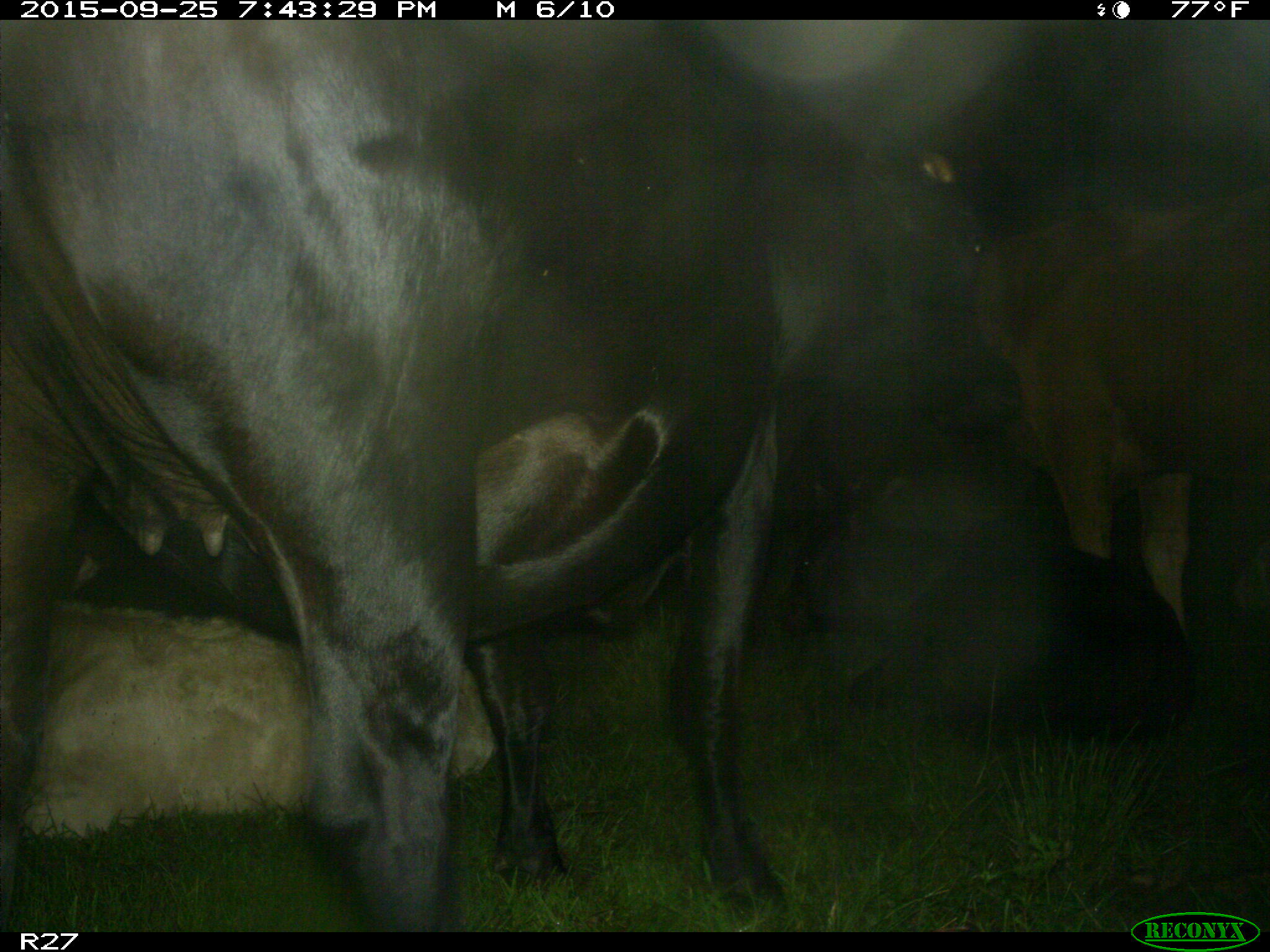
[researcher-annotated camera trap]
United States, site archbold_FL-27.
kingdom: Animalia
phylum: Chordata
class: Mammalia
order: Artiodactyla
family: Bovidae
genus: Bos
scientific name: Bos taurus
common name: domestic cow